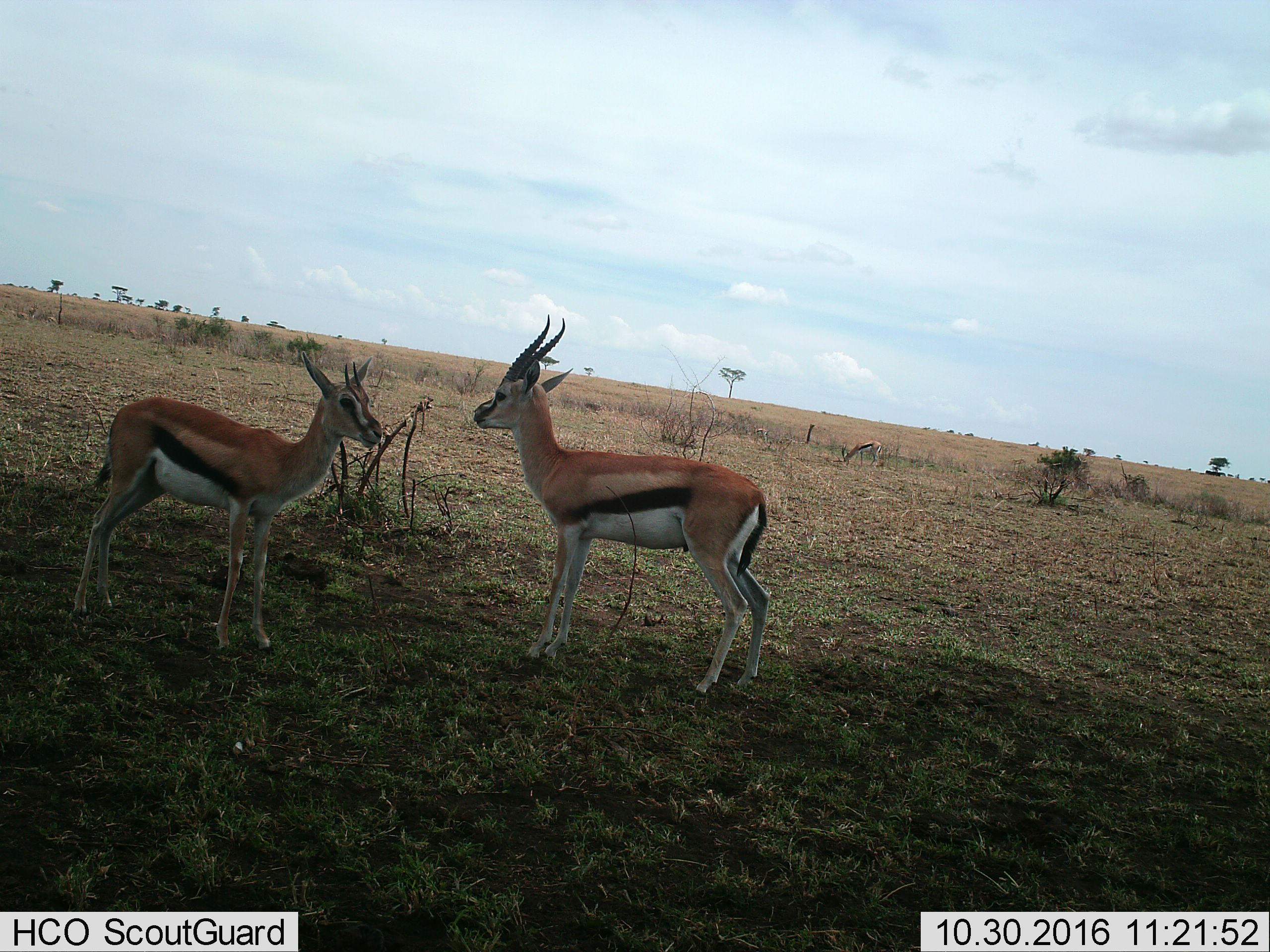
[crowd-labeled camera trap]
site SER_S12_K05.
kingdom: Animalia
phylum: Chordata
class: Mammalia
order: Artiodactyla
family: Bovidae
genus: Eudorcas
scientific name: Eudorcas thomsonii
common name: thomson's gazelle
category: gazellethomsons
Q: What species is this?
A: Gazellethomsons (thomson's gazelle) (Eudorcas thomsonii).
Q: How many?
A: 3.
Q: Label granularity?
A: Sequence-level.